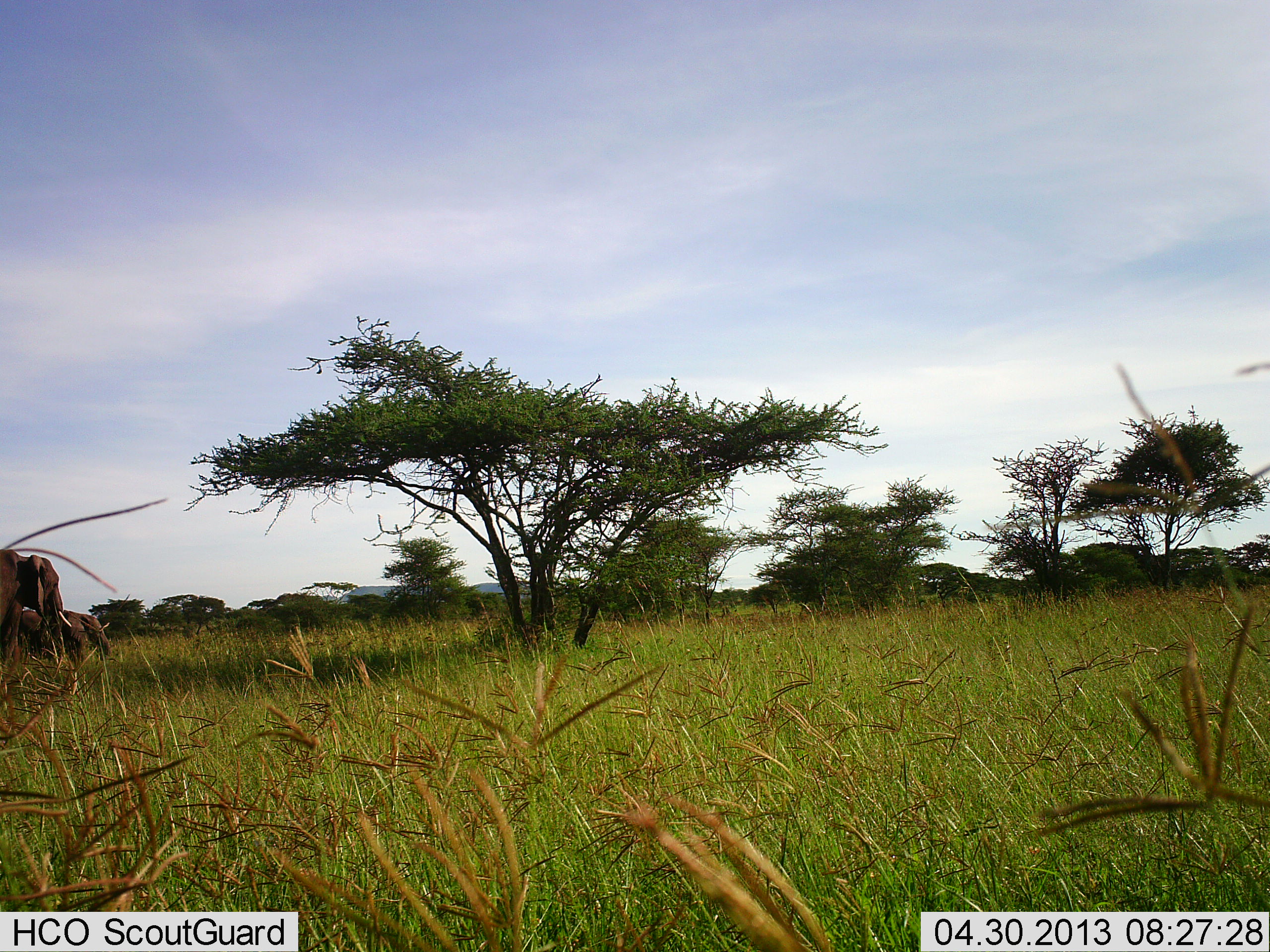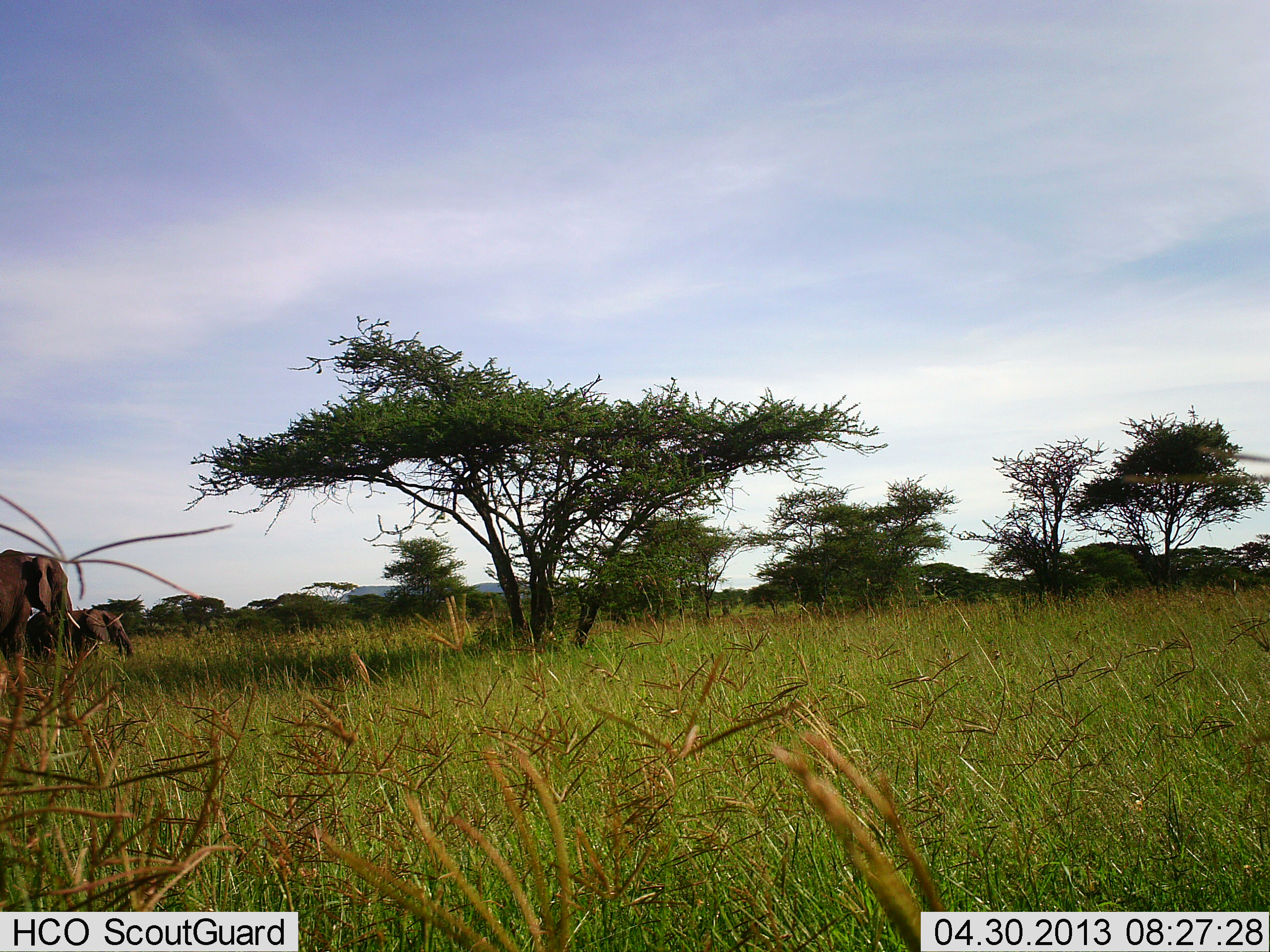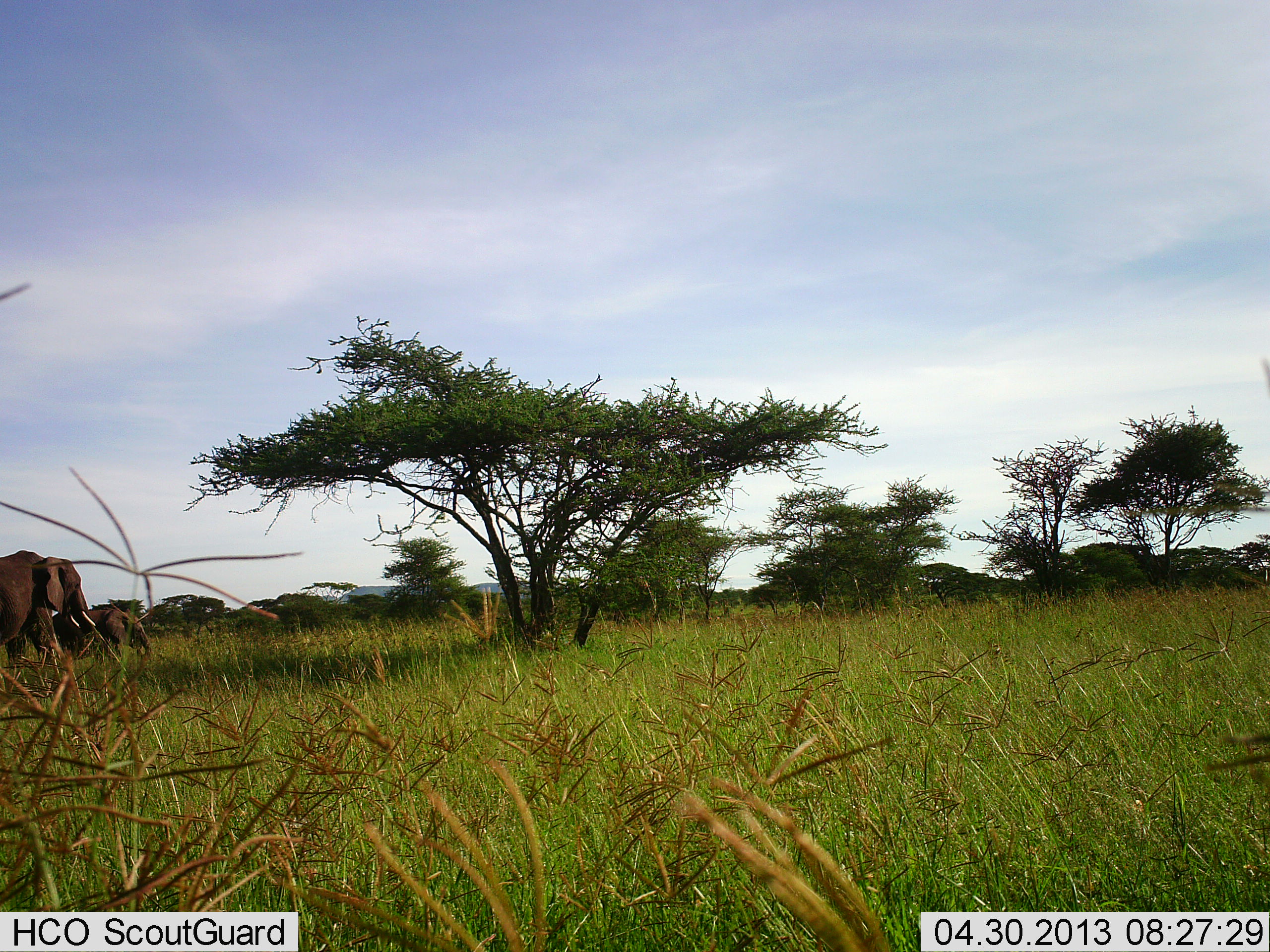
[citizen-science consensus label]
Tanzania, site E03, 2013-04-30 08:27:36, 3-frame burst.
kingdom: Animalia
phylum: Chordata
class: Mammalia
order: Proboscidea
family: Elephantidae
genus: Loxodonta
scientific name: Loxodonta africana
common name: african bush elephant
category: elephant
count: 2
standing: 9%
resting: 0%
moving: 86%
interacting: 0%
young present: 14%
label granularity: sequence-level